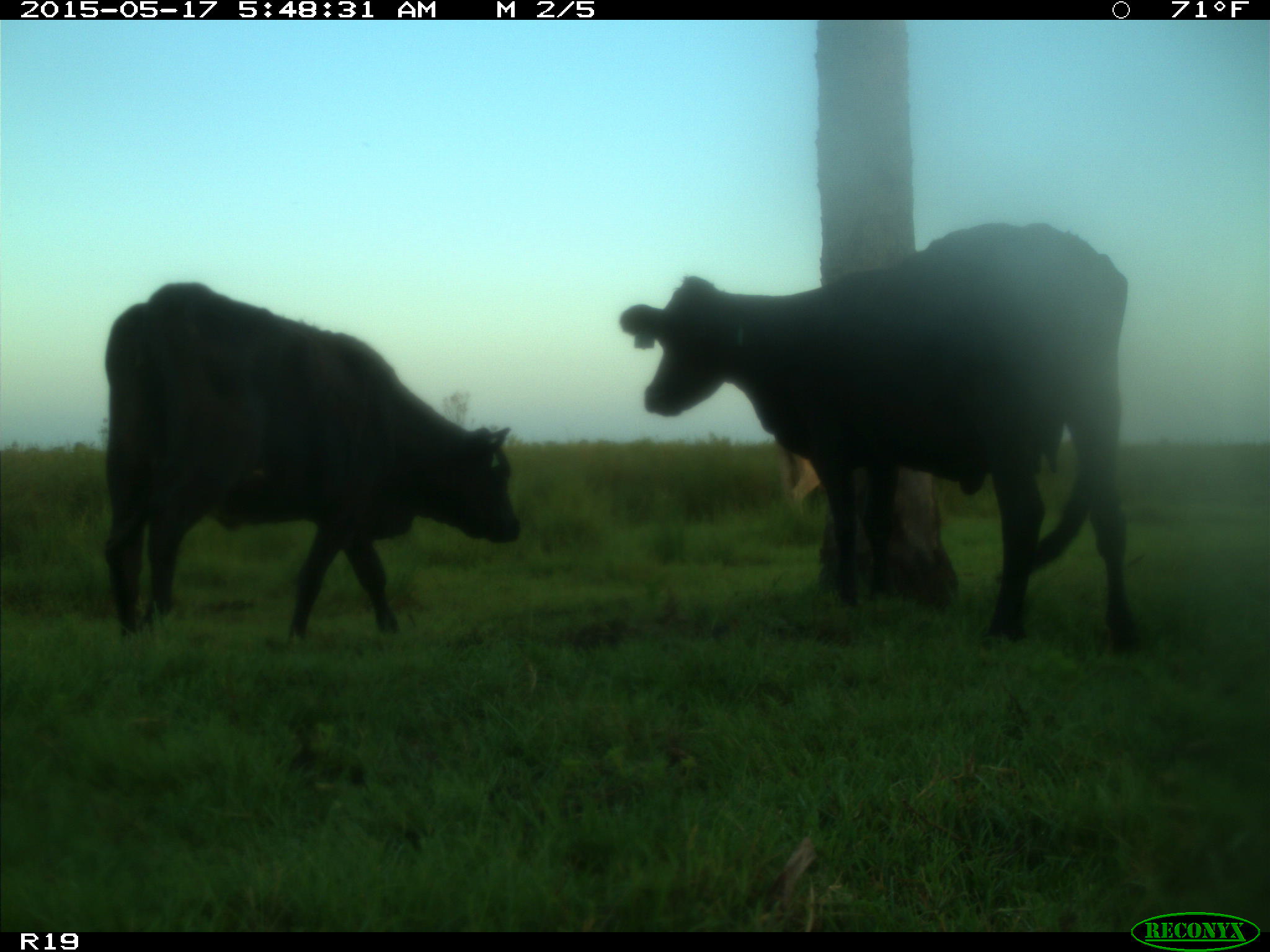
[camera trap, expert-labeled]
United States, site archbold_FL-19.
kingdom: Animalia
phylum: Chordata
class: Mammalia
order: Artiodactyla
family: Bovidae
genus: Bos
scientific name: Bos taurus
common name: domestic cow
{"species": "Bos taurus (domestic cow)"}